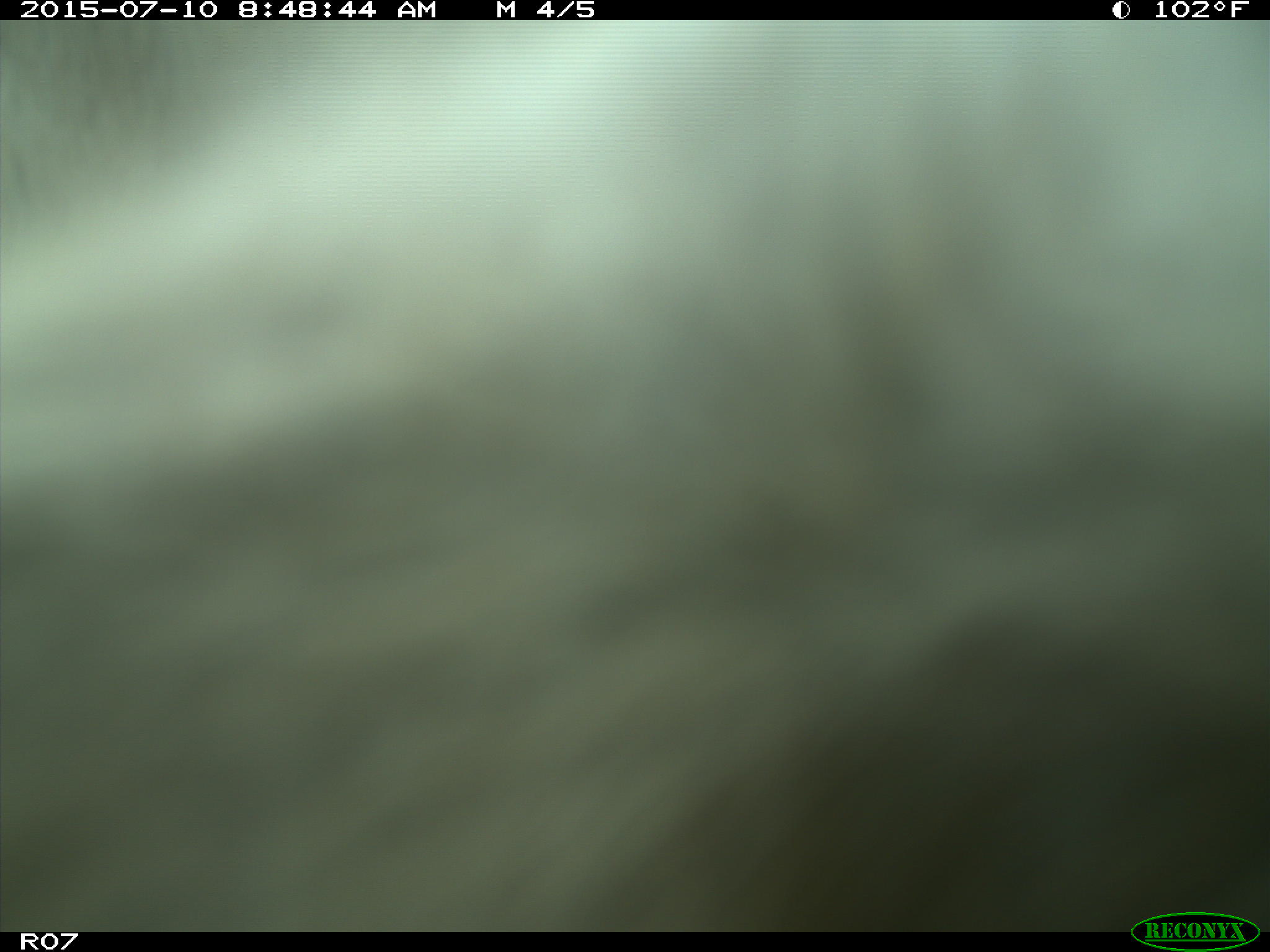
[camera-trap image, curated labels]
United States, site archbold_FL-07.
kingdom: Animalia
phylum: Chordata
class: Mammalia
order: Artiodactyla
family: Bovidae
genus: Bos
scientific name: Bos taurus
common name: domestic cow